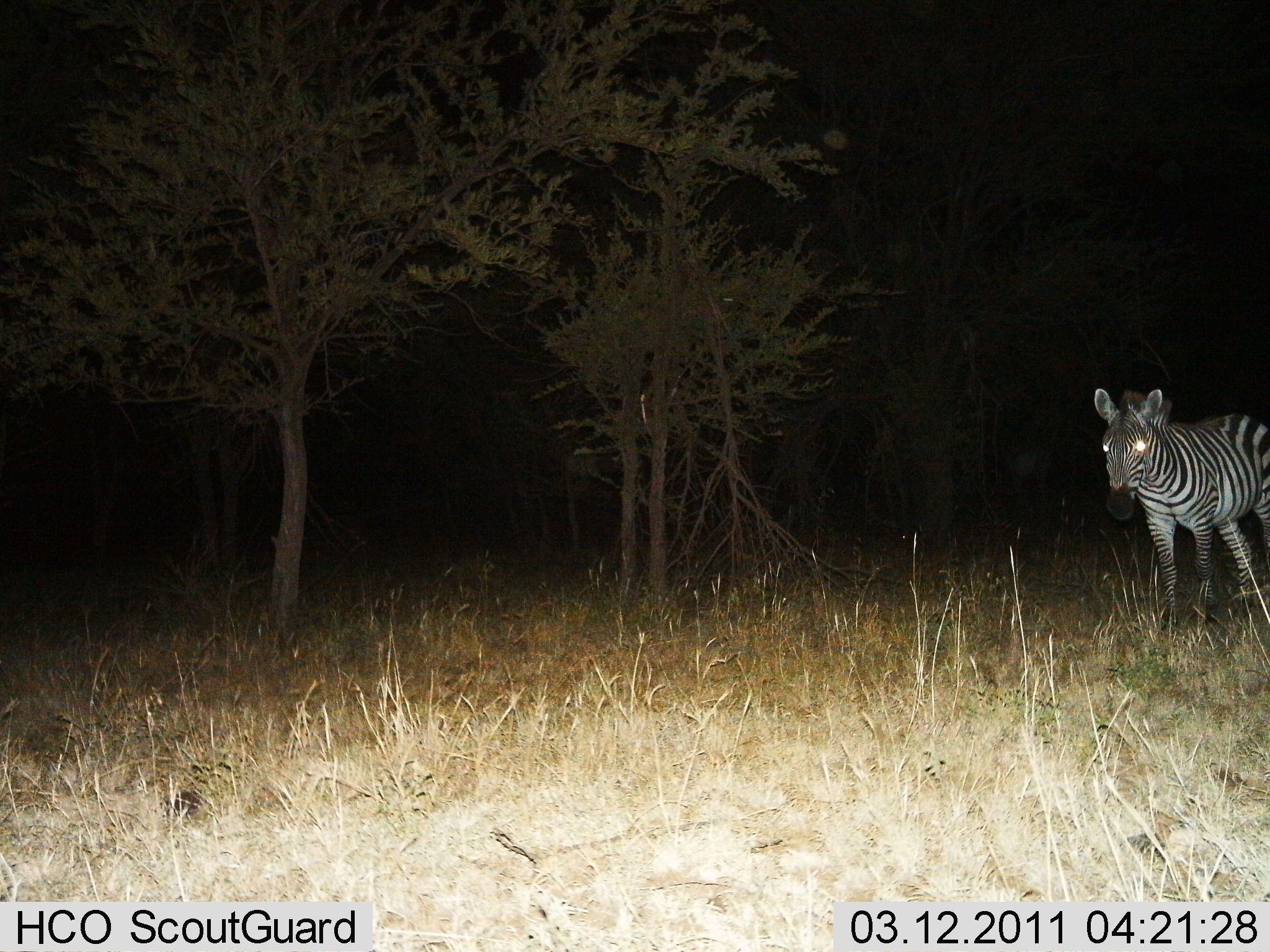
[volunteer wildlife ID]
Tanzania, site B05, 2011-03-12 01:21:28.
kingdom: Animalia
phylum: Chordata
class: Mammalia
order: Perissodactyla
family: Equidae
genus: Equus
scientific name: Equus quagga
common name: plains zebra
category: zebra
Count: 1.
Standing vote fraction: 80%.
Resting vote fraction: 0%.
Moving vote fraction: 20%.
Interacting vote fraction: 0%.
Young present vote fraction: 0%.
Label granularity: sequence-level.